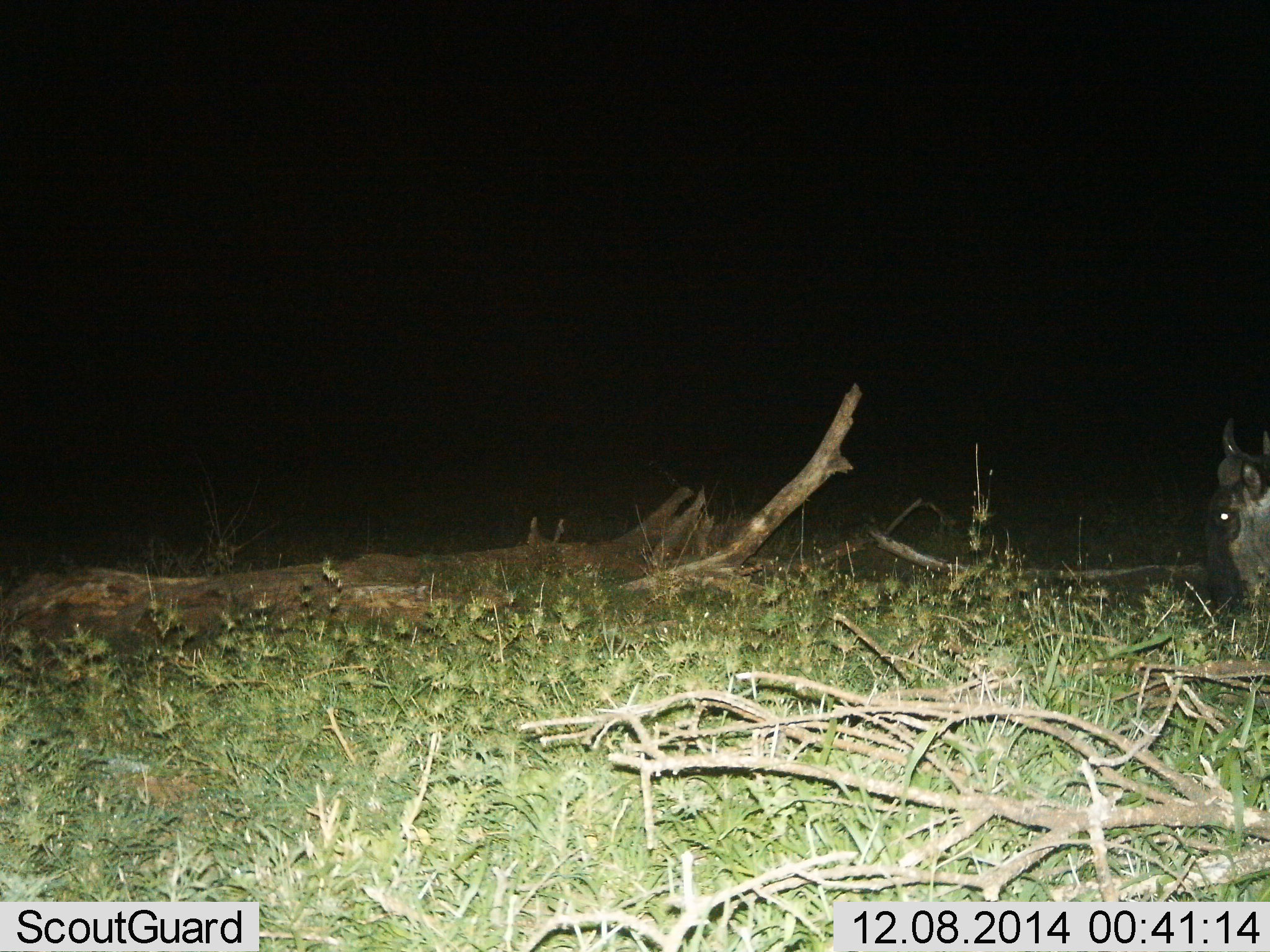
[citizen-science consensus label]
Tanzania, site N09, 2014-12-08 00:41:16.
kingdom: Animalia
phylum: Chordata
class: Mammalia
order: Artiodactyla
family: Bovidae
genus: Connochaetes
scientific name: Connochaetes taurinus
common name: blue wildebeest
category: wildebeest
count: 1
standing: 30%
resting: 0%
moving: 10%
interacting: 0%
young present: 0%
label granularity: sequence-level